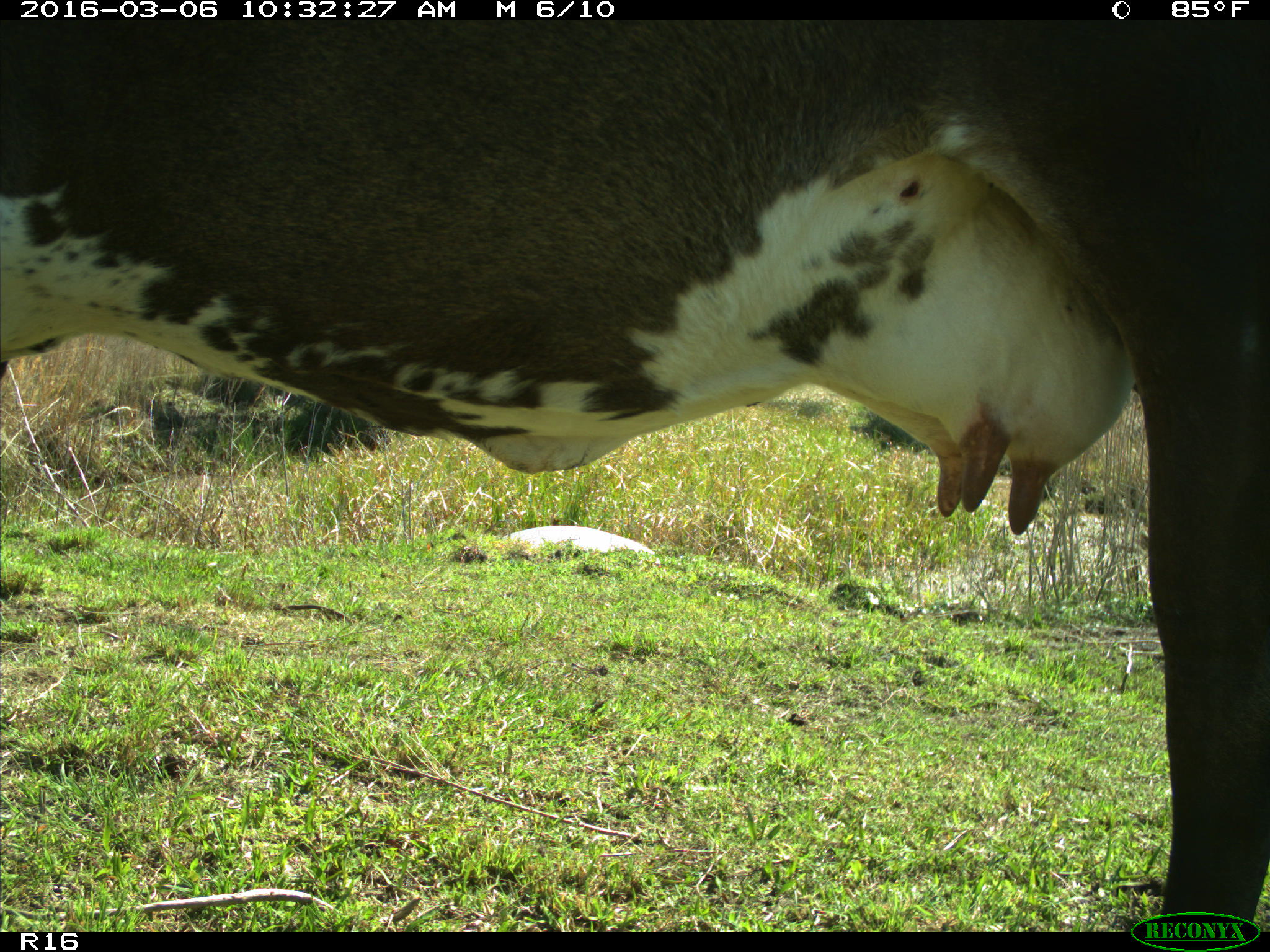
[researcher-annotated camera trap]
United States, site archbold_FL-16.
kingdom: Animalia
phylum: Chordata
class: Mammalia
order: Artiodactyla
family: Bovidae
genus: Bos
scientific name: Bos taurus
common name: domestic cow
Bos taurus (domestic cow).